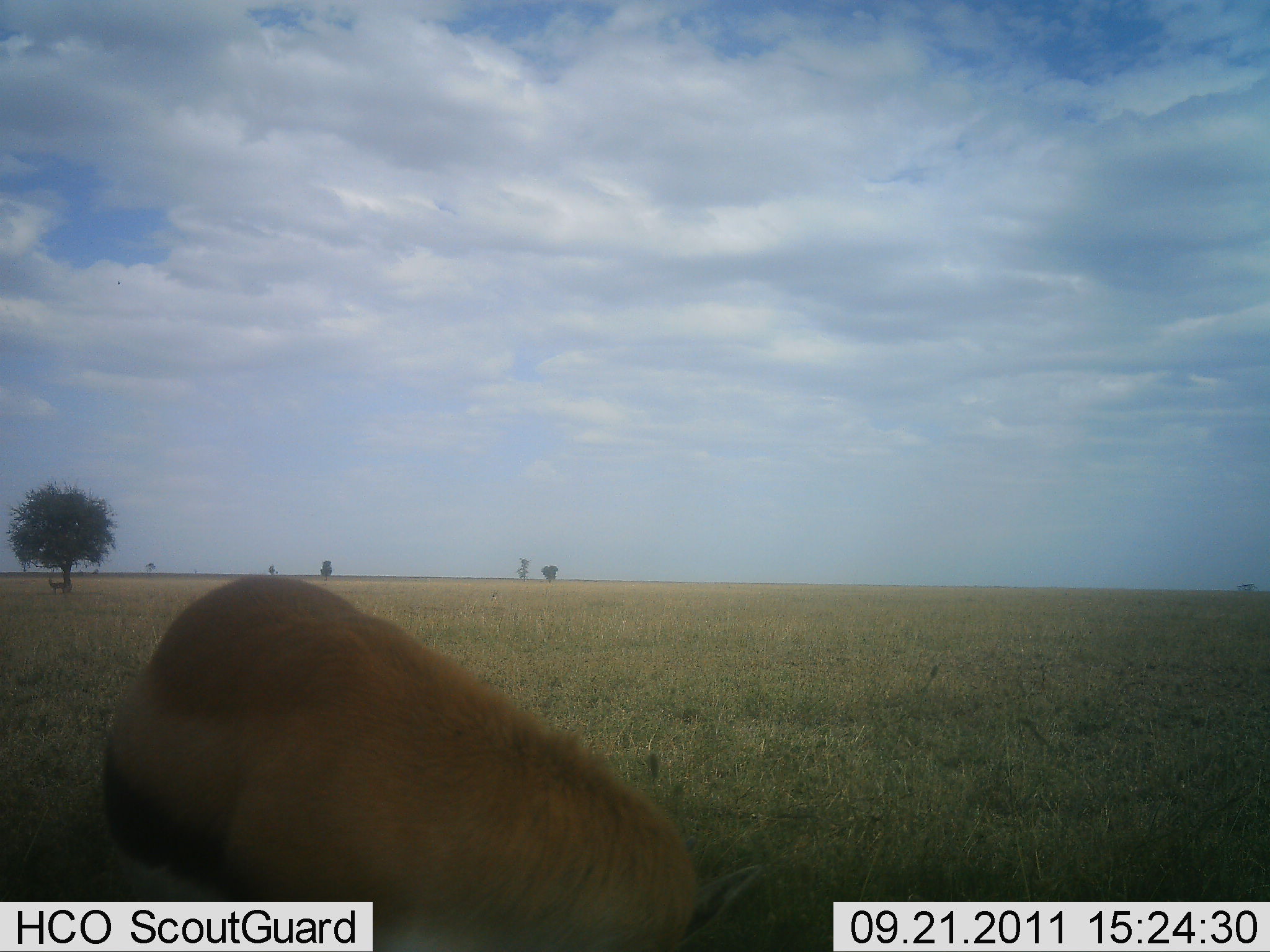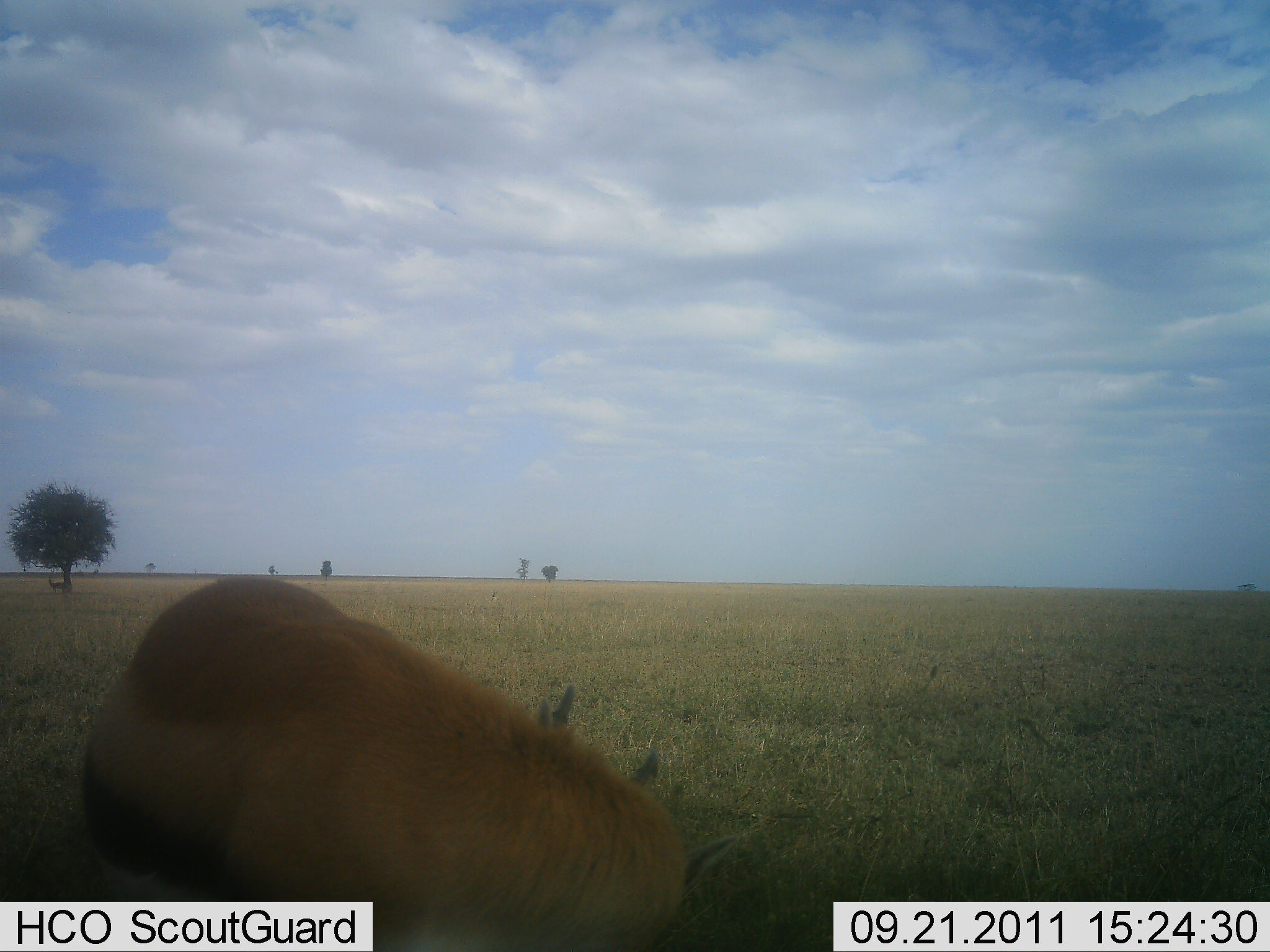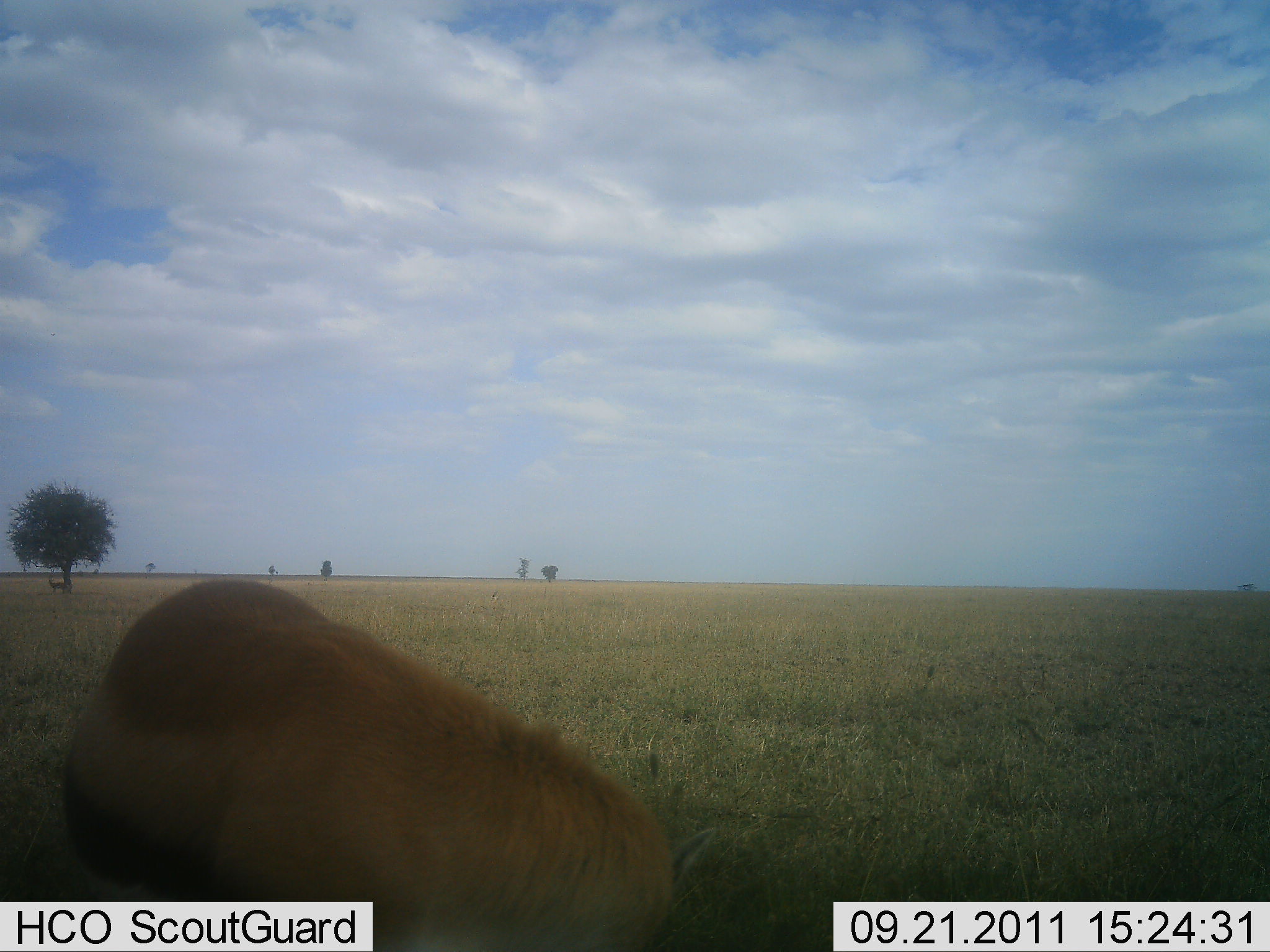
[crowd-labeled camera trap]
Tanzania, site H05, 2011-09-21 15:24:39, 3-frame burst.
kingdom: Animalia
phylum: Chordata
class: Mammalia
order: Artiodactyla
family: Bovidae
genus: Eudorcas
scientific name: Eudorcas thomsonii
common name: thomson's gazelle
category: gazellethomsons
Gazellethomsons (thomson's gazelle) (Eudorcas thomsonii), count 1. Behavior (volunteer vote fractions): standing 54%, resting 23%, moving 0%, interacting 8%. Young present (vote fraction): 0%. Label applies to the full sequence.